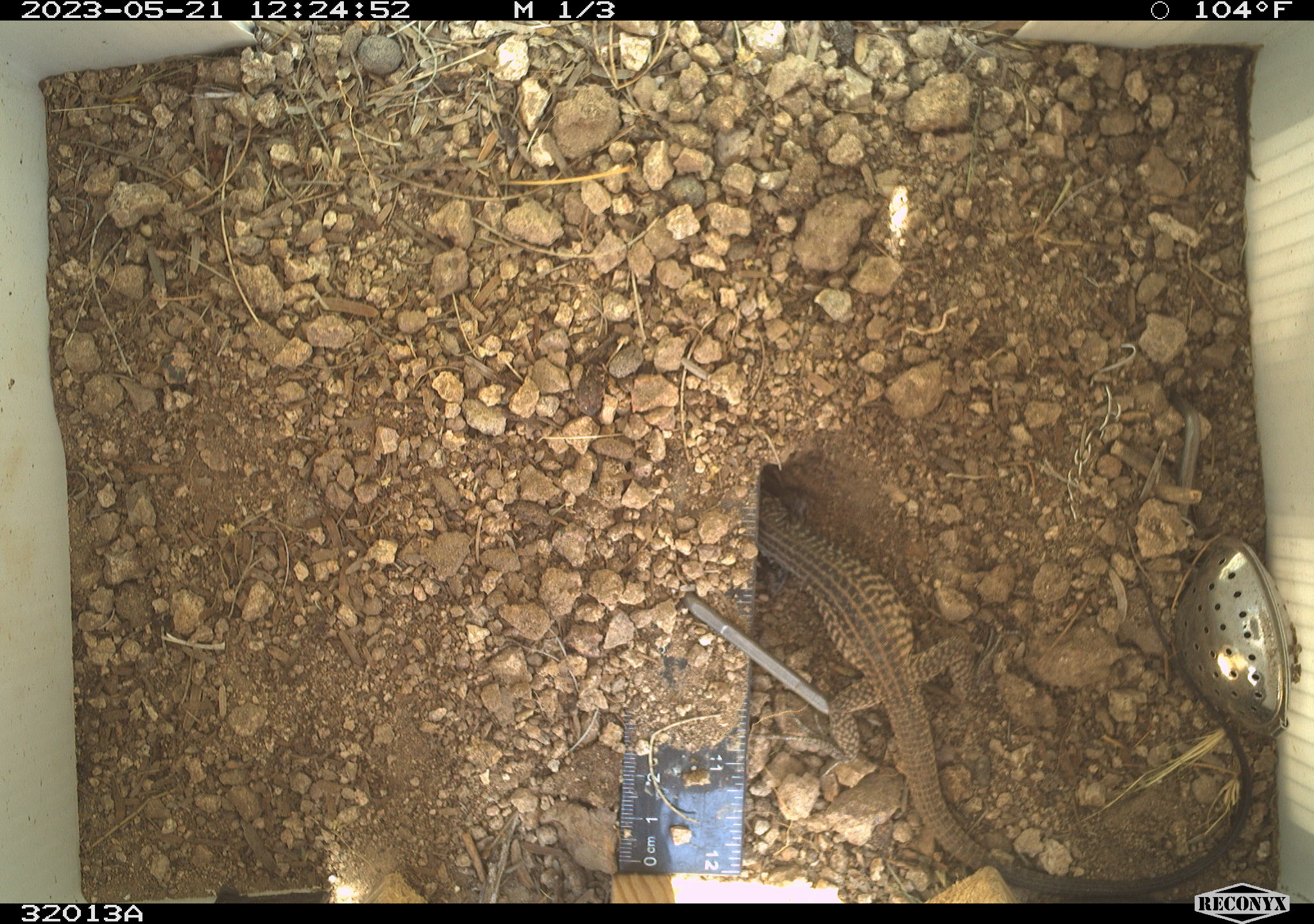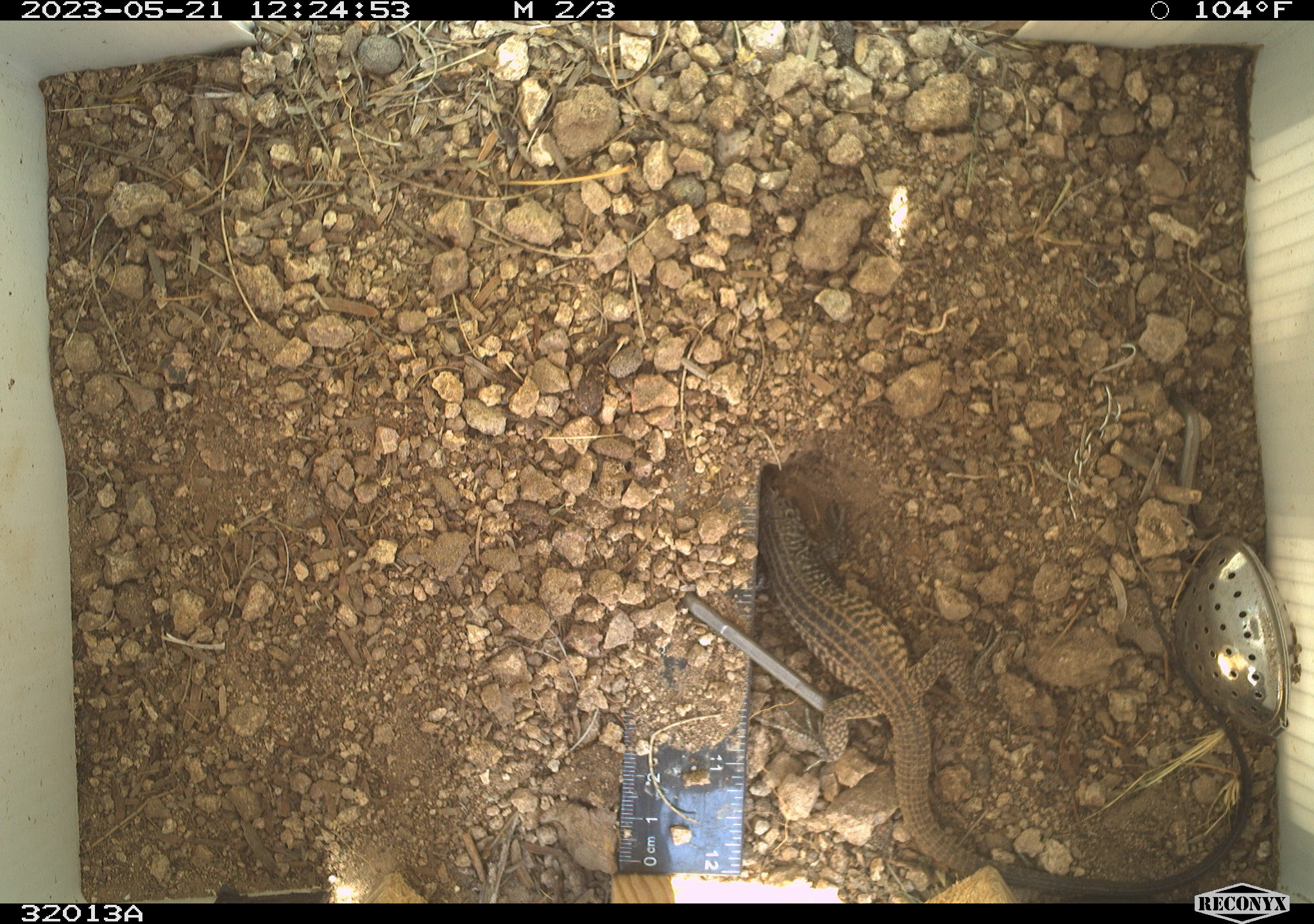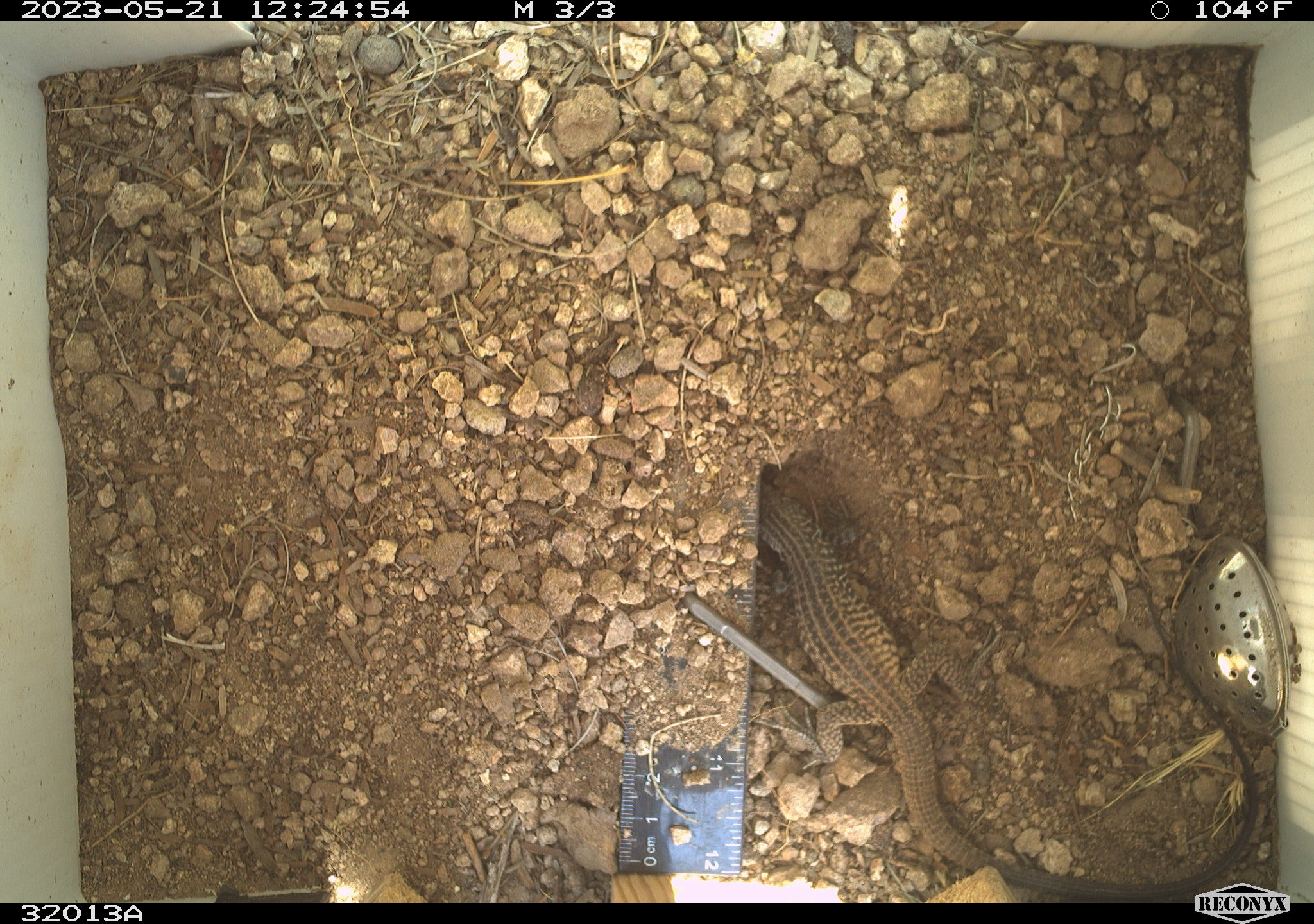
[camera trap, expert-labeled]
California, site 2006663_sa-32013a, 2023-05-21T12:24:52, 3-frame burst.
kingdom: Animalia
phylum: Chordata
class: Reptilia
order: Squamata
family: Teiidae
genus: Aspidoscelis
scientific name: Aspidoscelis tigris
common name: western whiptail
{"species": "western whiptail (Aspidoscelis tigris)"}